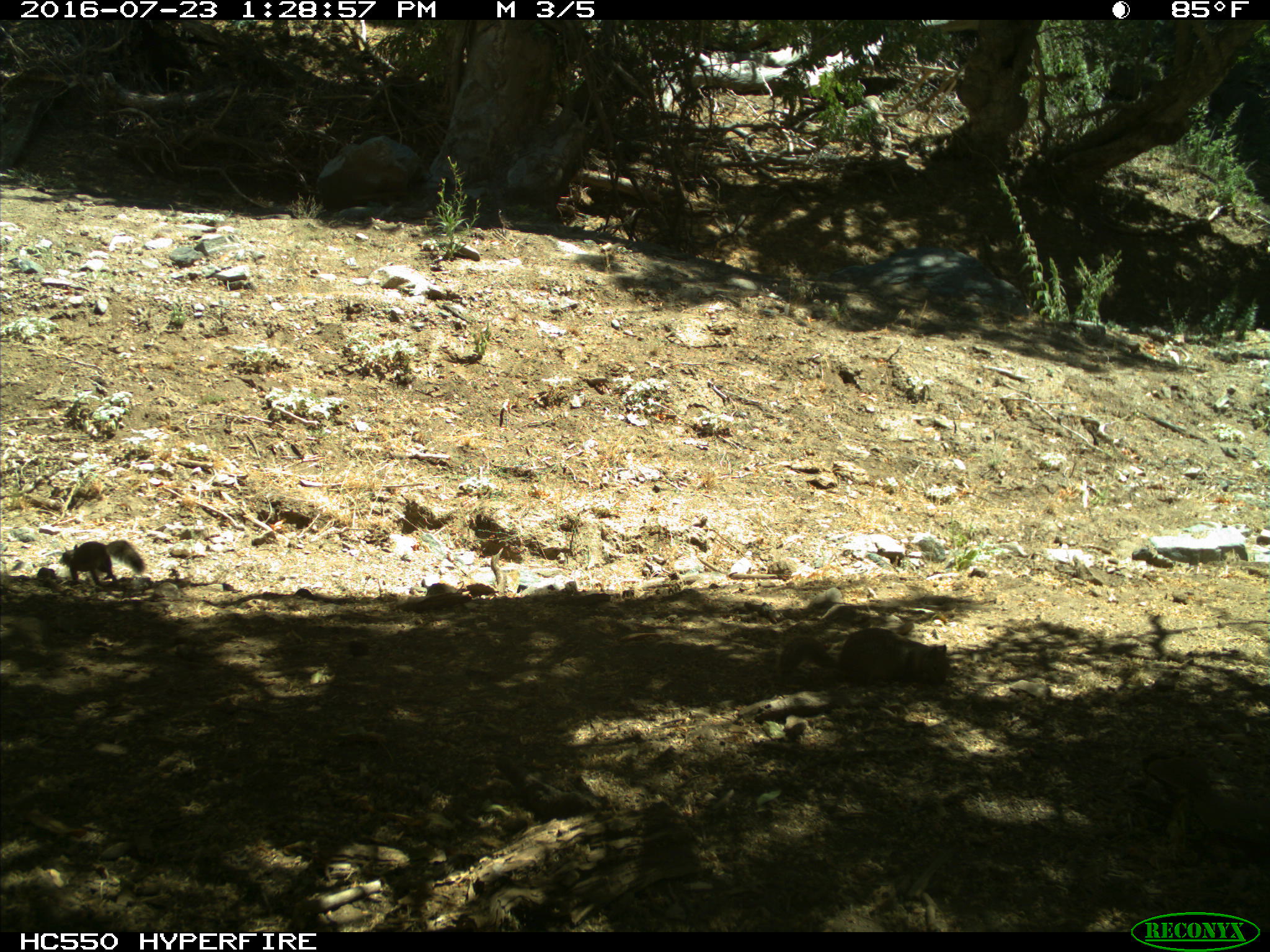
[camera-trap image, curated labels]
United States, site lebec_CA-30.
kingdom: Animalia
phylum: Chordata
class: Mammalia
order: Rodentia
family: Sciuridae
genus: Otospermophilus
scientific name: Otospermophilus beecheyi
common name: california ground squirrel